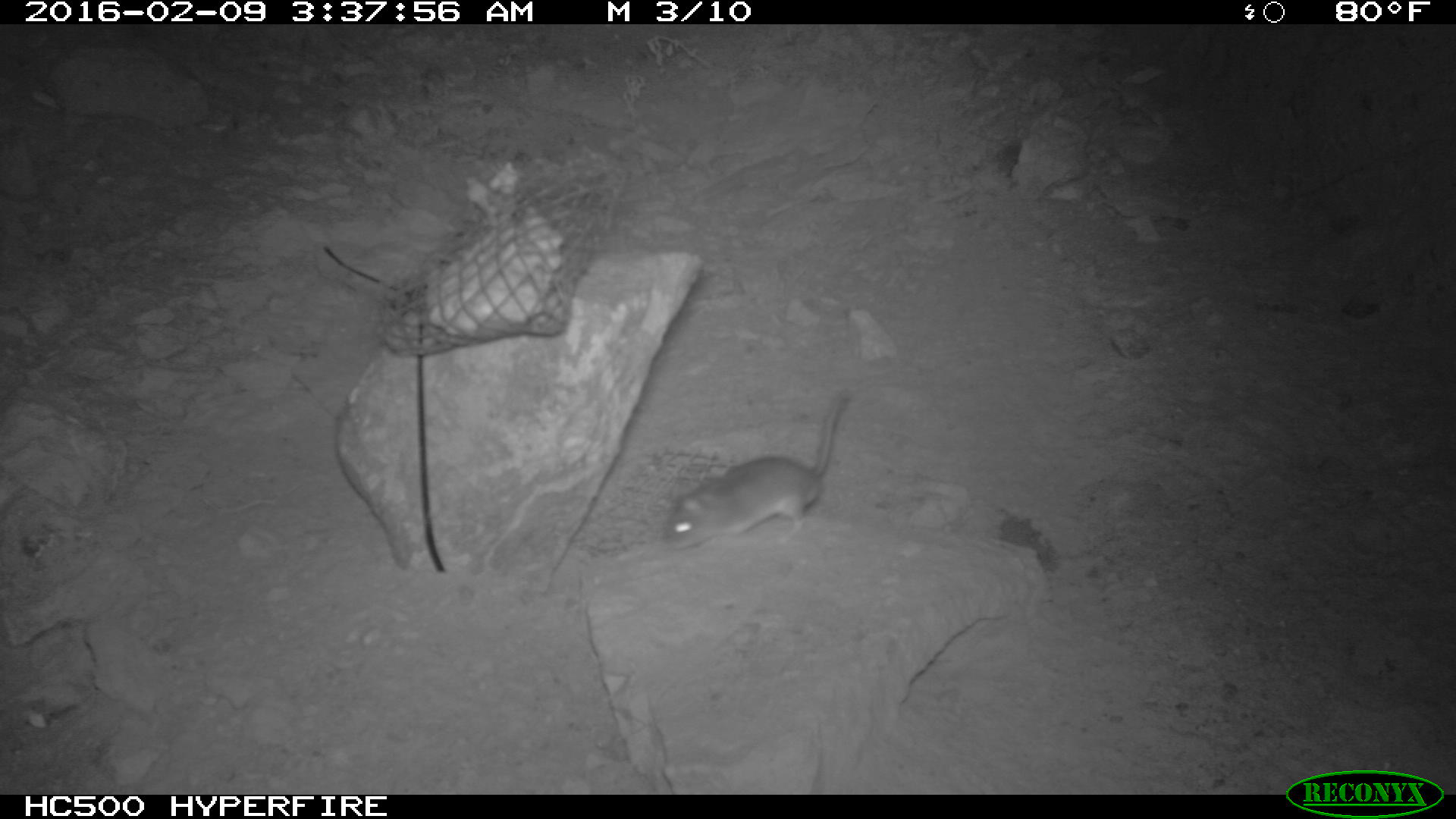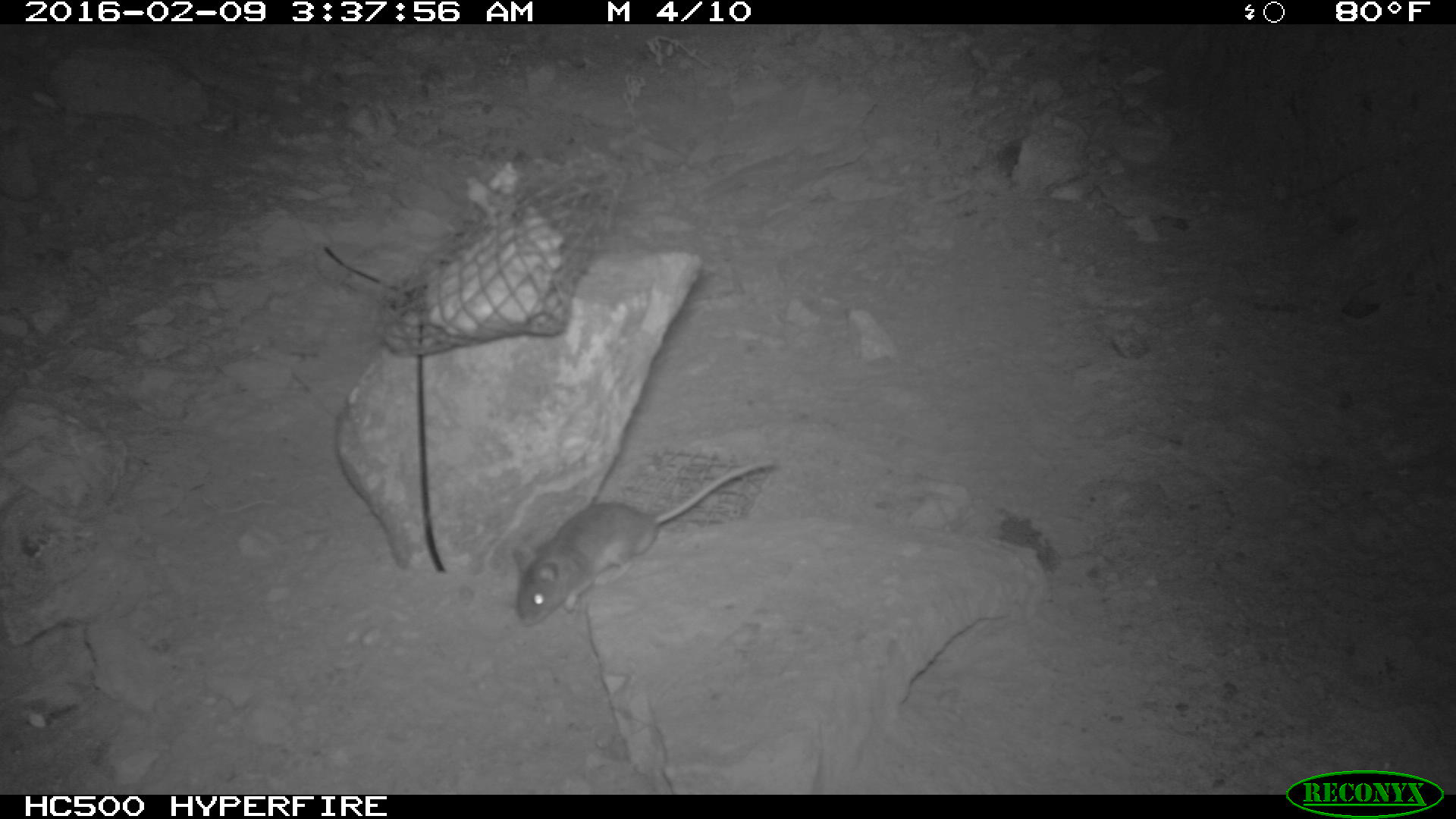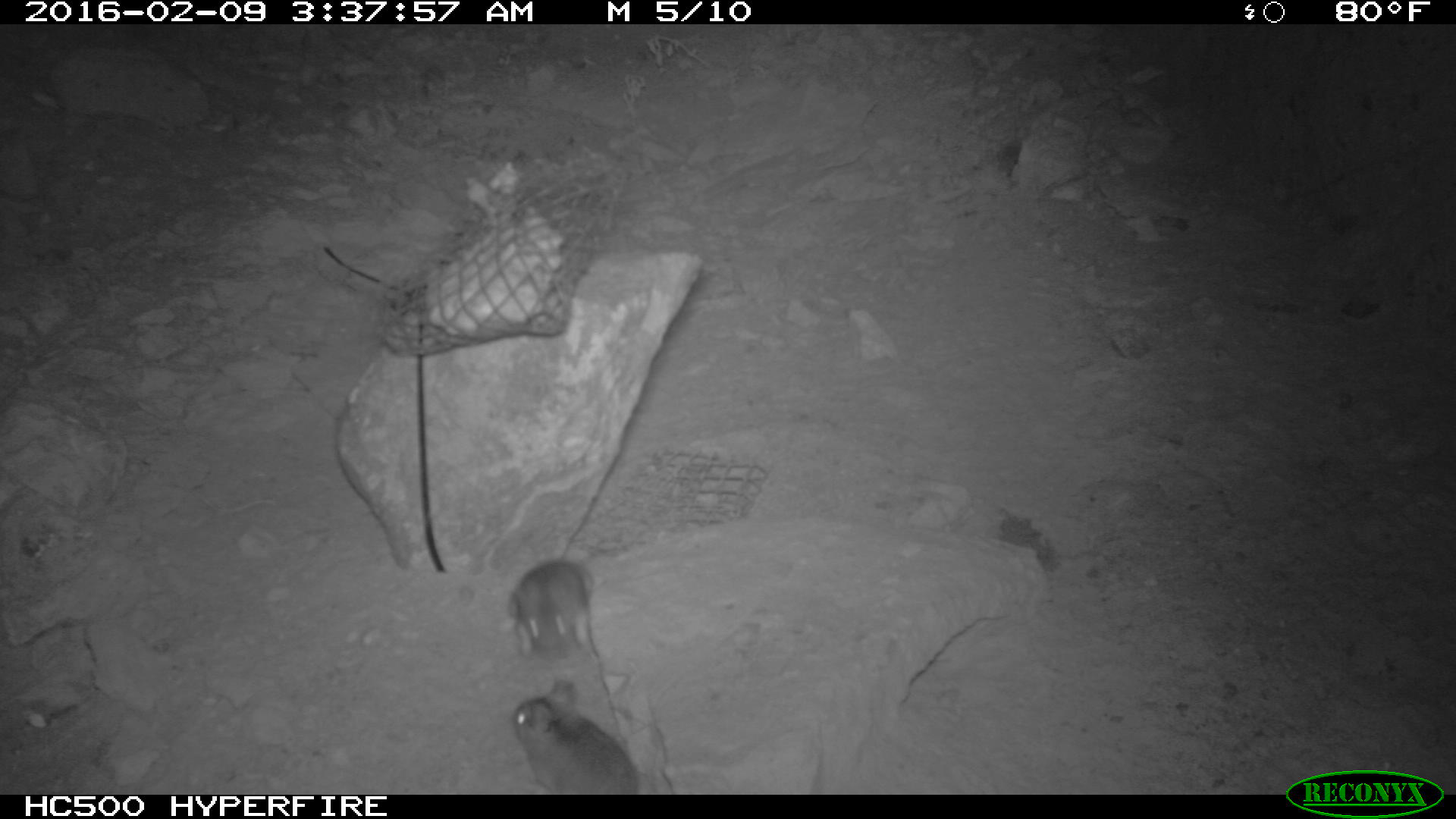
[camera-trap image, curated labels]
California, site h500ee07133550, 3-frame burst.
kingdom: Animalia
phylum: Chordata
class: Mammalia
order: Rodentia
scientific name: Rodentia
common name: rodent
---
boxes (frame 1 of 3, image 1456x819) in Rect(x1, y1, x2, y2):
rodent: Rect(664, 384, 851, 556)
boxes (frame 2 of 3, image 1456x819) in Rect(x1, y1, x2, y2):
rodent: Rect(511, 456, 777, 628)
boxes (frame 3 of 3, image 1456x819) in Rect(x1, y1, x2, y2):
rodent: Rect(510, 677, 640, 792); Rect(501, 553, 600, 665)